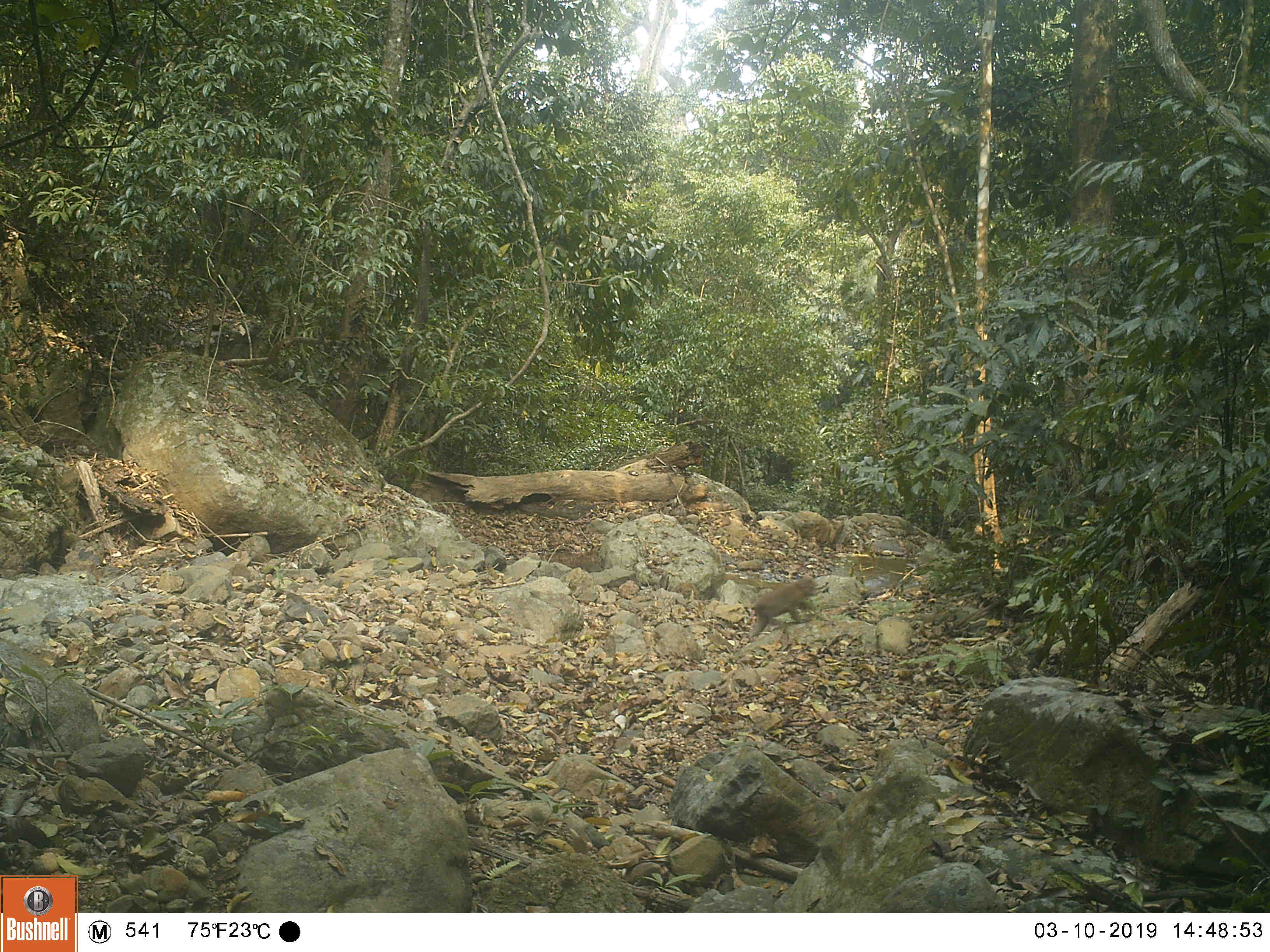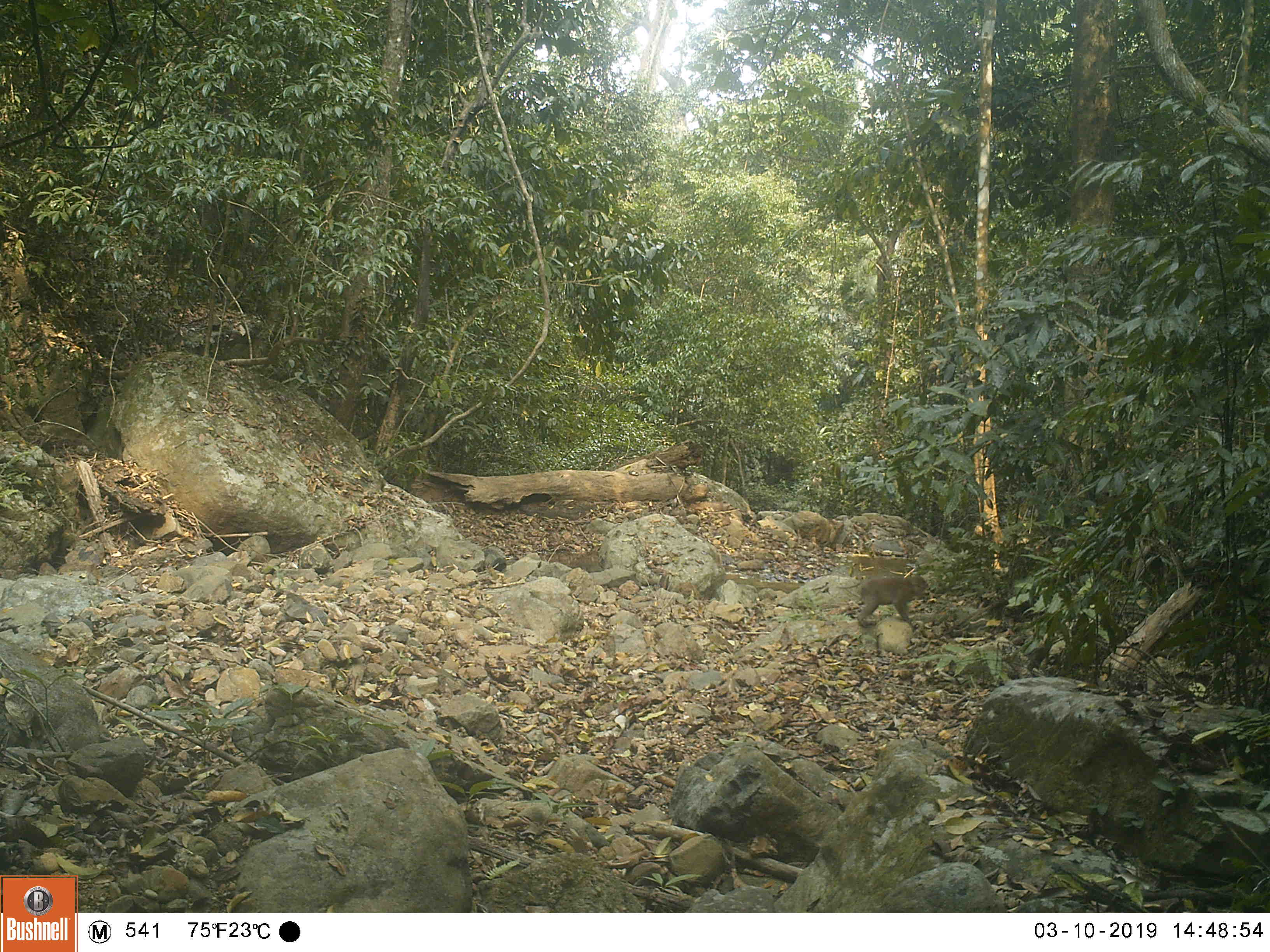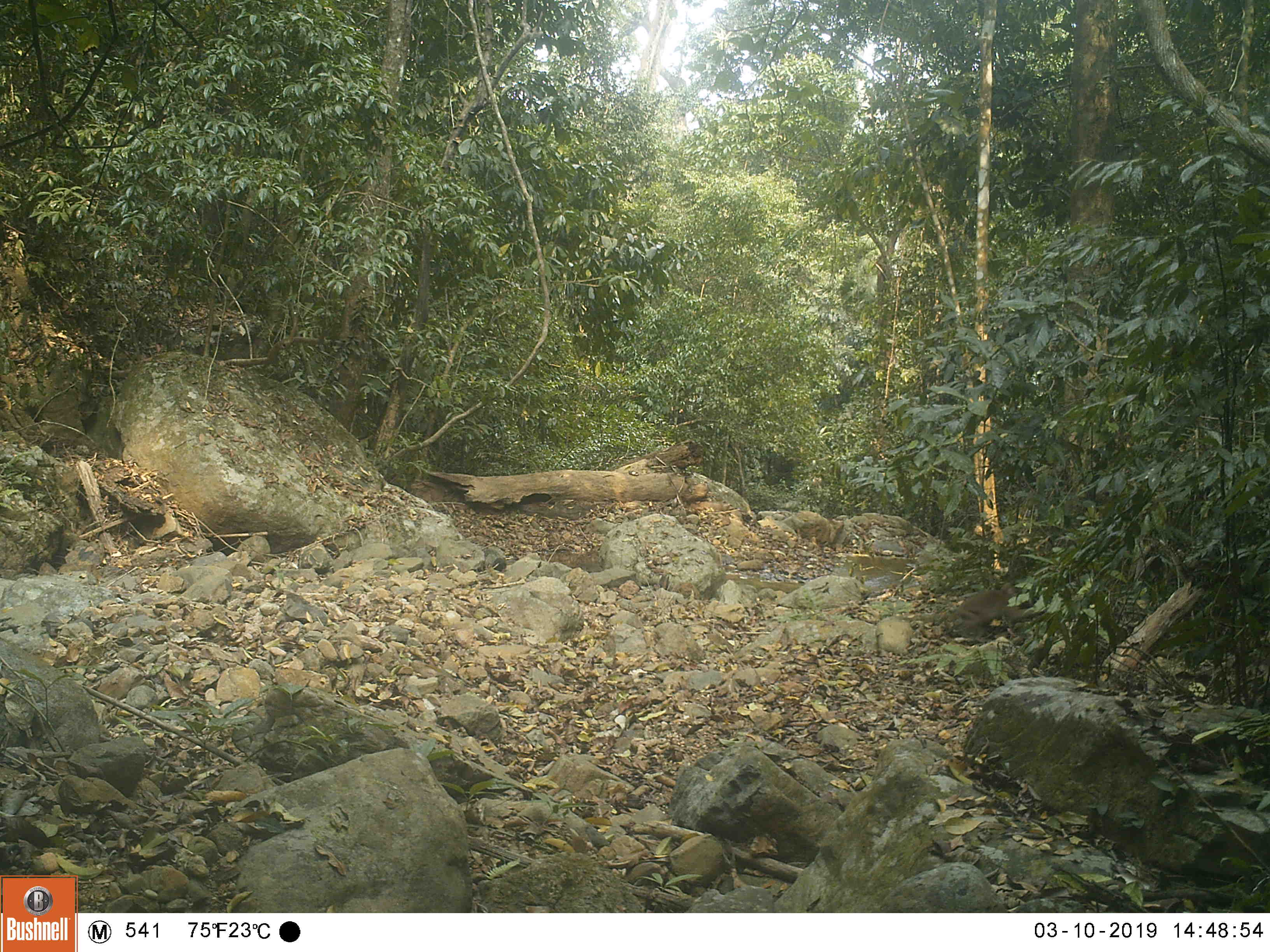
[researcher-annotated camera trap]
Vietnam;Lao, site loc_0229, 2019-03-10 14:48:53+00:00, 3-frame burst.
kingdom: Animalia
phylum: Chordata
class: Mammalia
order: Primates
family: Cercopithecidae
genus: Macaca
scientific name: Macaca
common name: macaque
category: unidentified macaque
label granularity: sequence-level